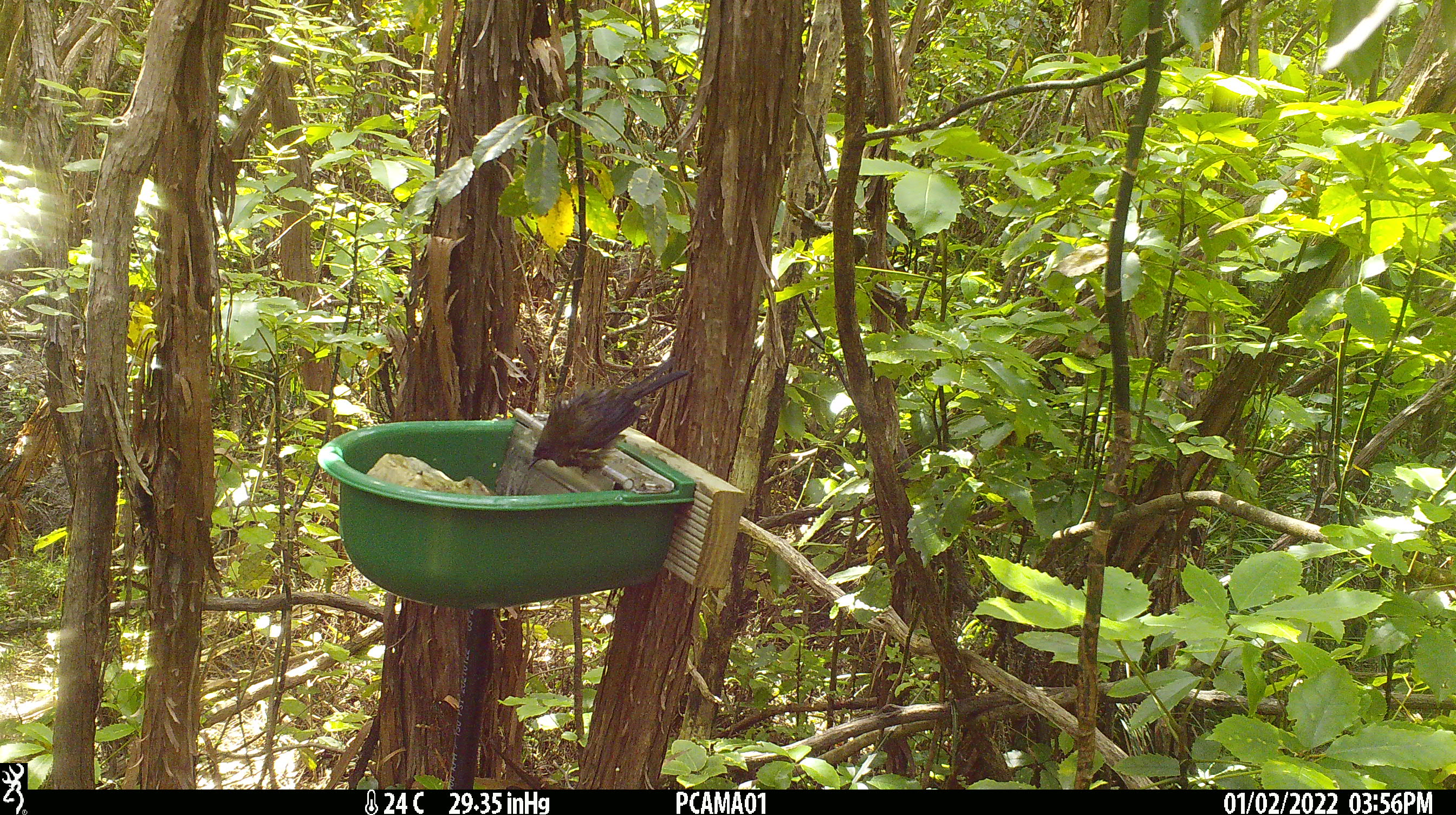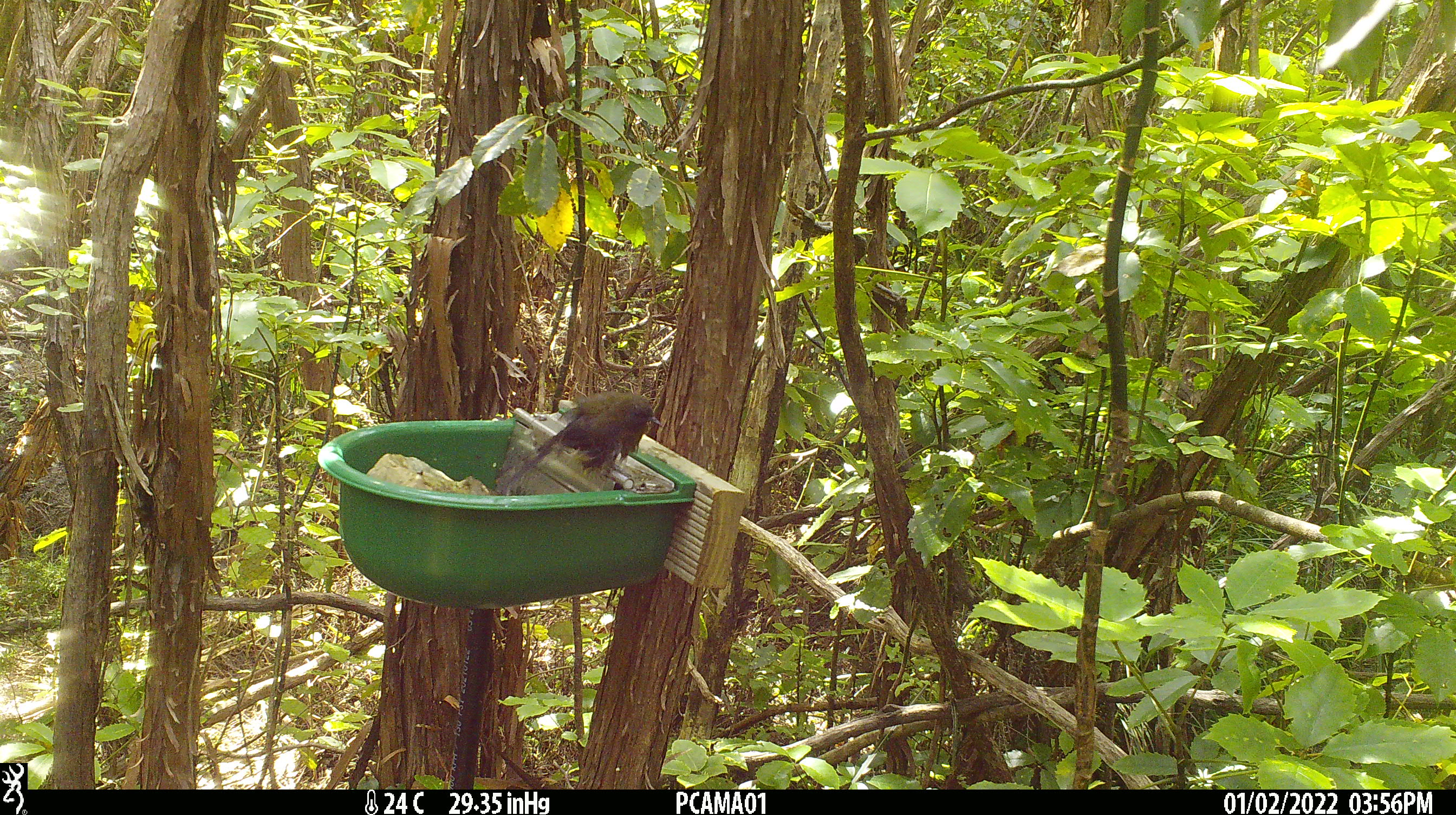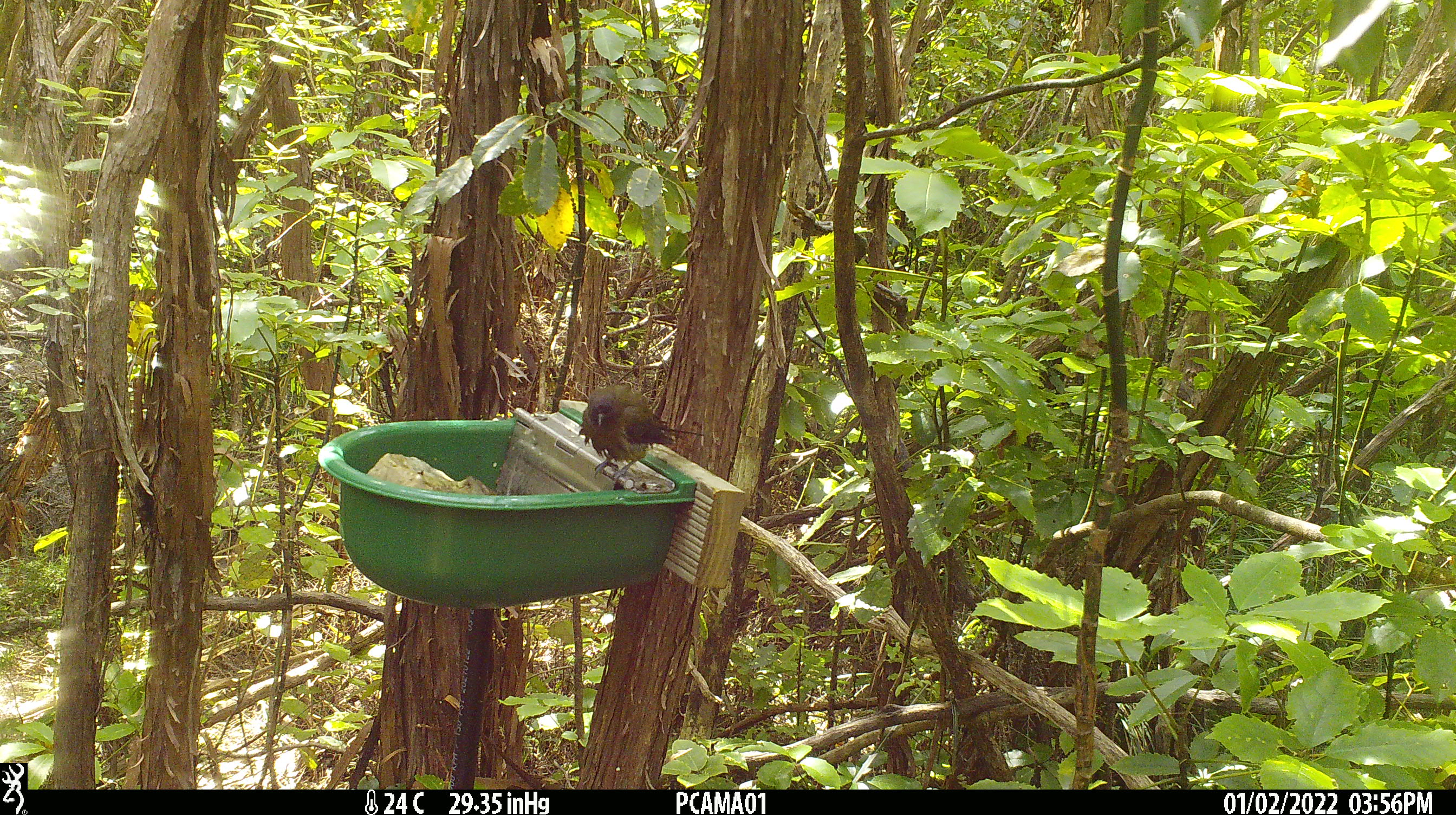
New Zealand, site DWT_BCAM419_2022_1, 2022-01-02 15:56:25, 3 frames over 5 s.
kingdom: Animalia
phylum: Chordata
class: Aves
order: Passeriformes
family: Meliphagidae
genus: Anthornis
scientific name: Anthornis melanura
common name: new zealand bellbird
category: bellbird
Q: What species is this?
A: Bellbird (new zealand bellbird) (Anthornis melanura).